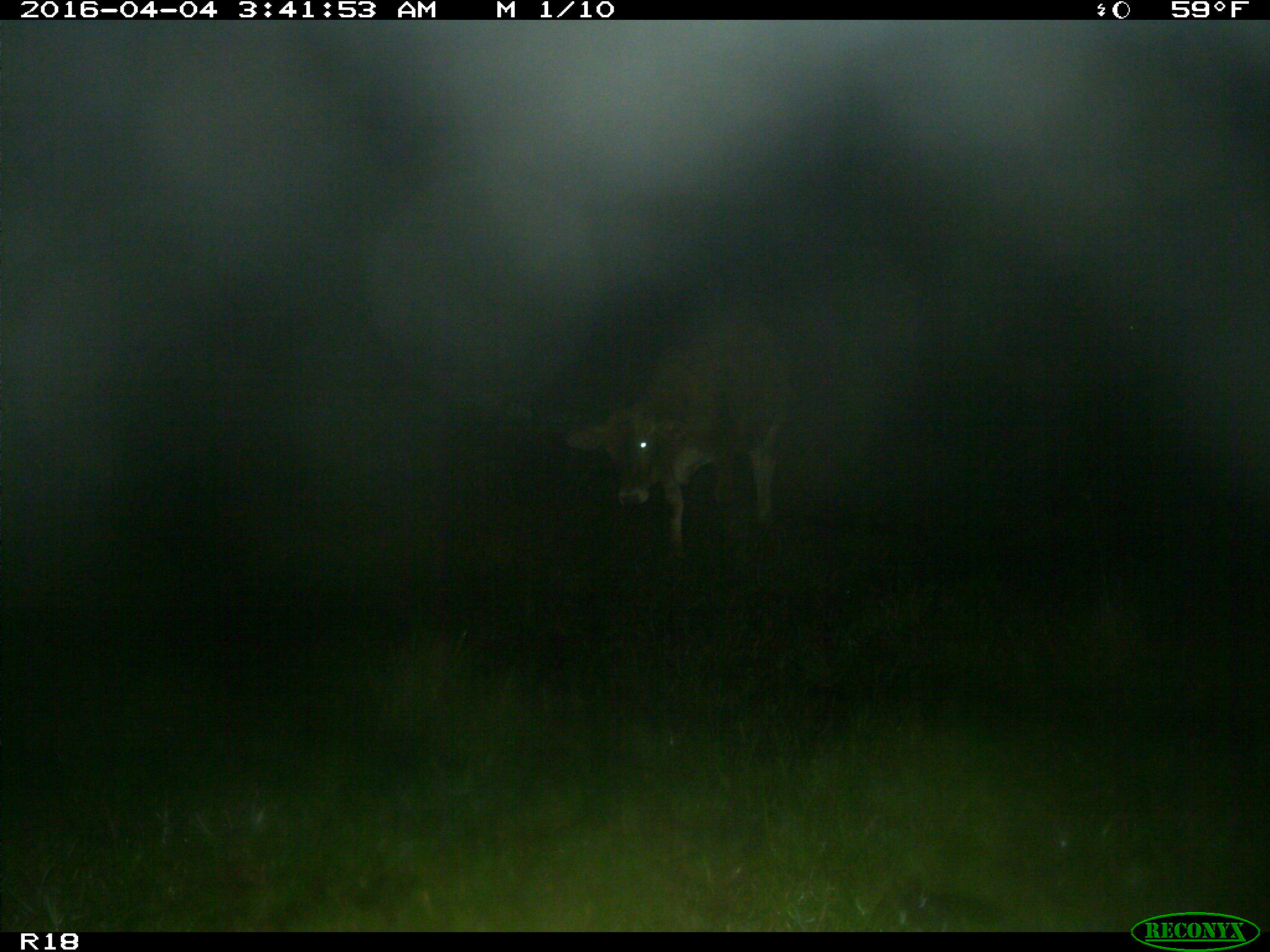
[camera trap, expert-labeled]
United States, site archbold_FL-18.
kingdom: Animalia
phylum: Chordata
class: Mammalia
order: Artiodactyla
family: Bovidae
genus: Bos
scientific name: Bos taurus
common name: domestic cow